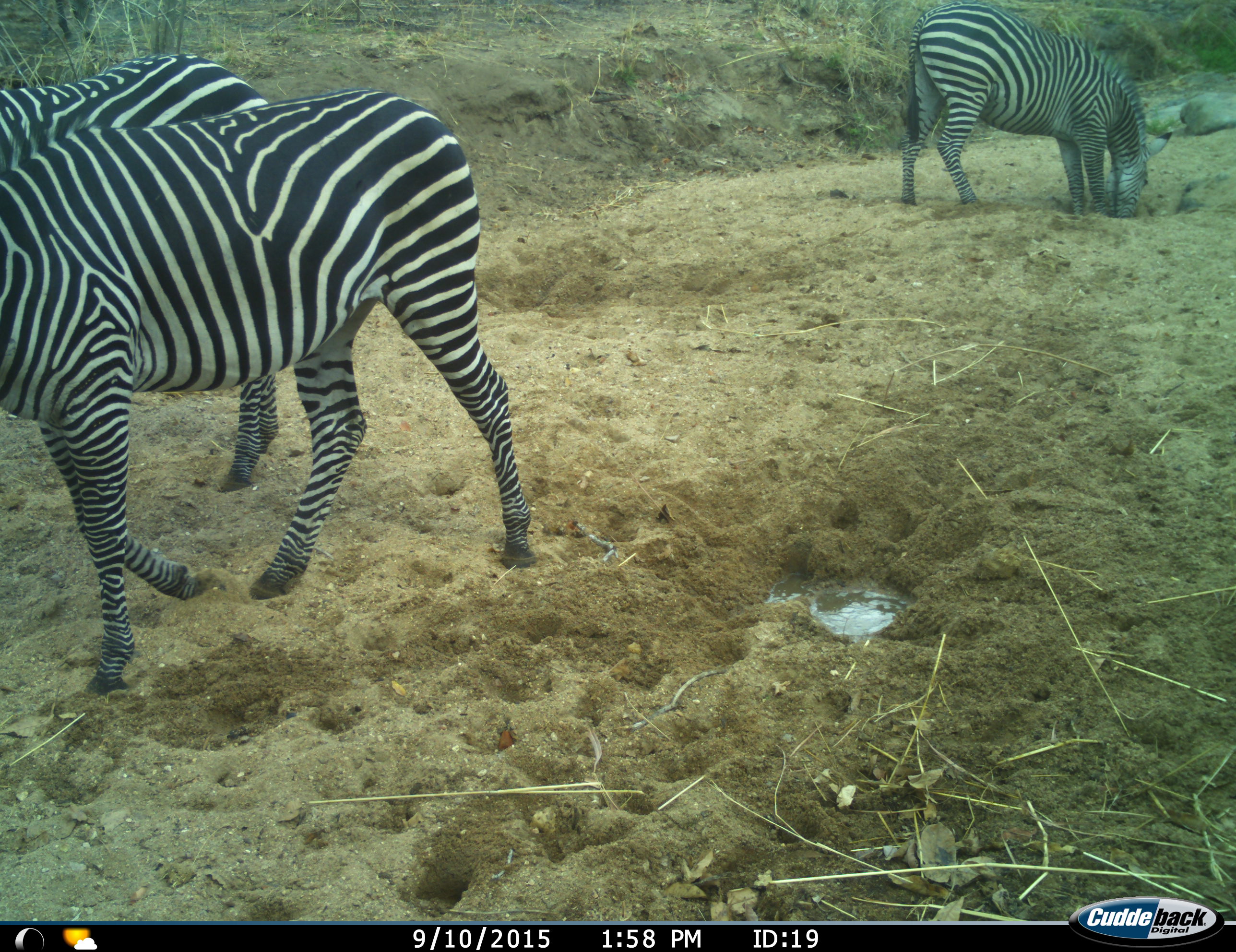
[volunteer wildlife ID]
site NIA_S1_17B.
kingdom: Animalia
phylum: Chordata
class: Mammalia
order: Perissodactyla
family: Equidae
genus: Equus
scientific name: Equus quagga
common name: plains zebra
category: zebraplains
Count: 3.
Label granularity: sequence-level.